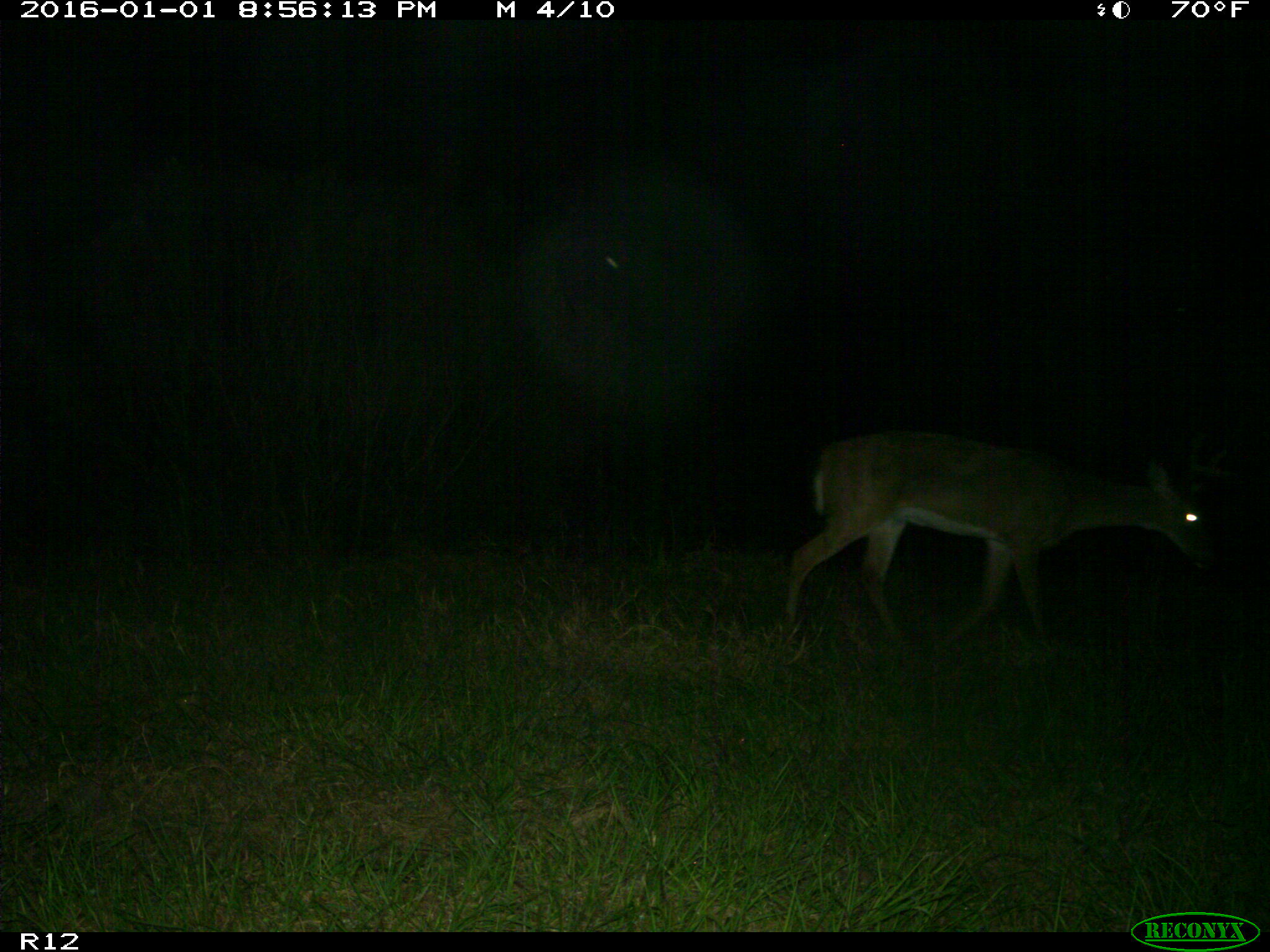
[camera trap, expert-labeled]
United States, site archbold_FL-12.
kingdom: Animalia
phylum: Chordata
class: Mammalia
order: Artiodactyla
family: Cervidae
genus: Odocoileus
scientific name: Odocoileus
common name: deer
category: unidentified deer